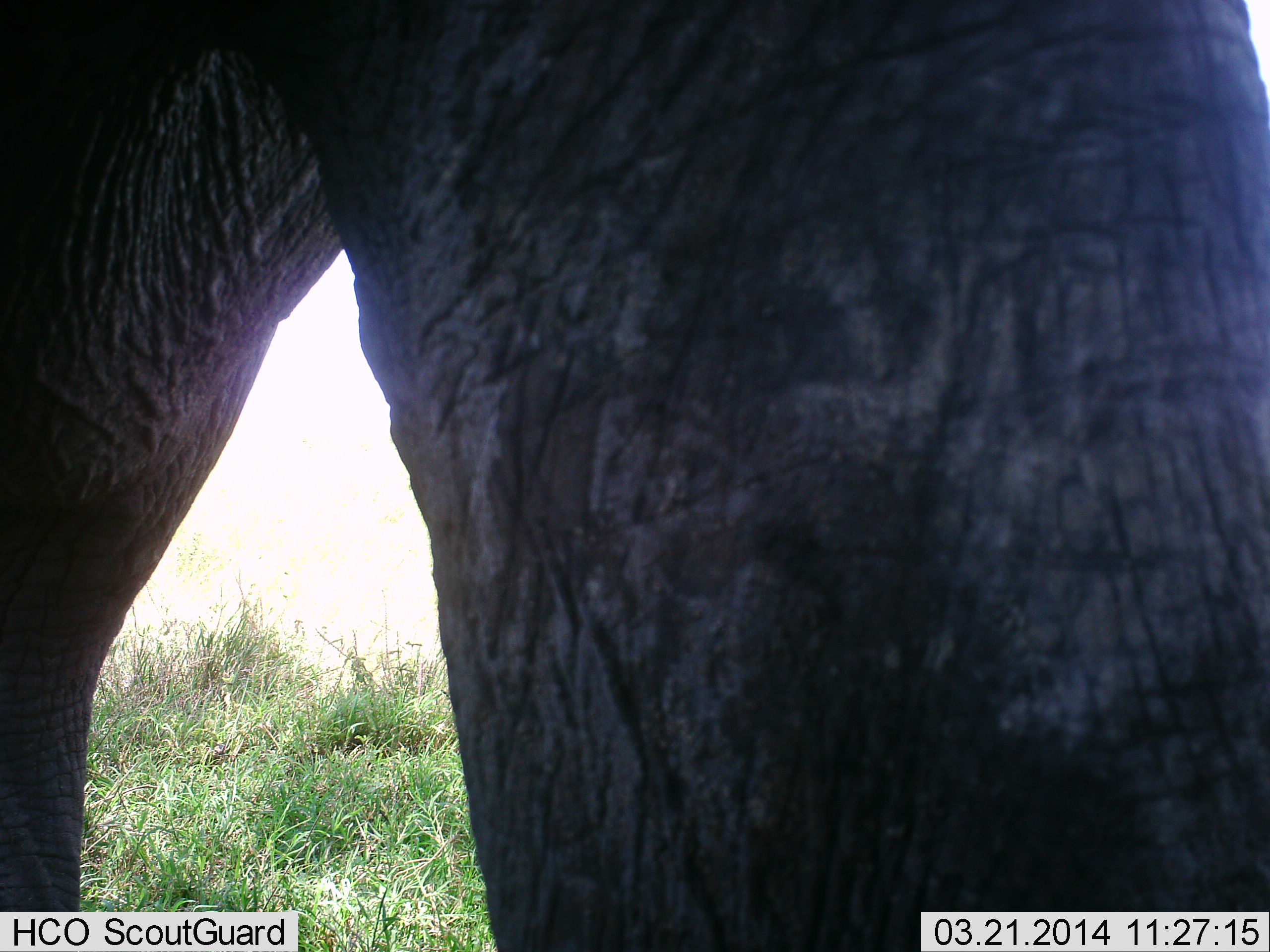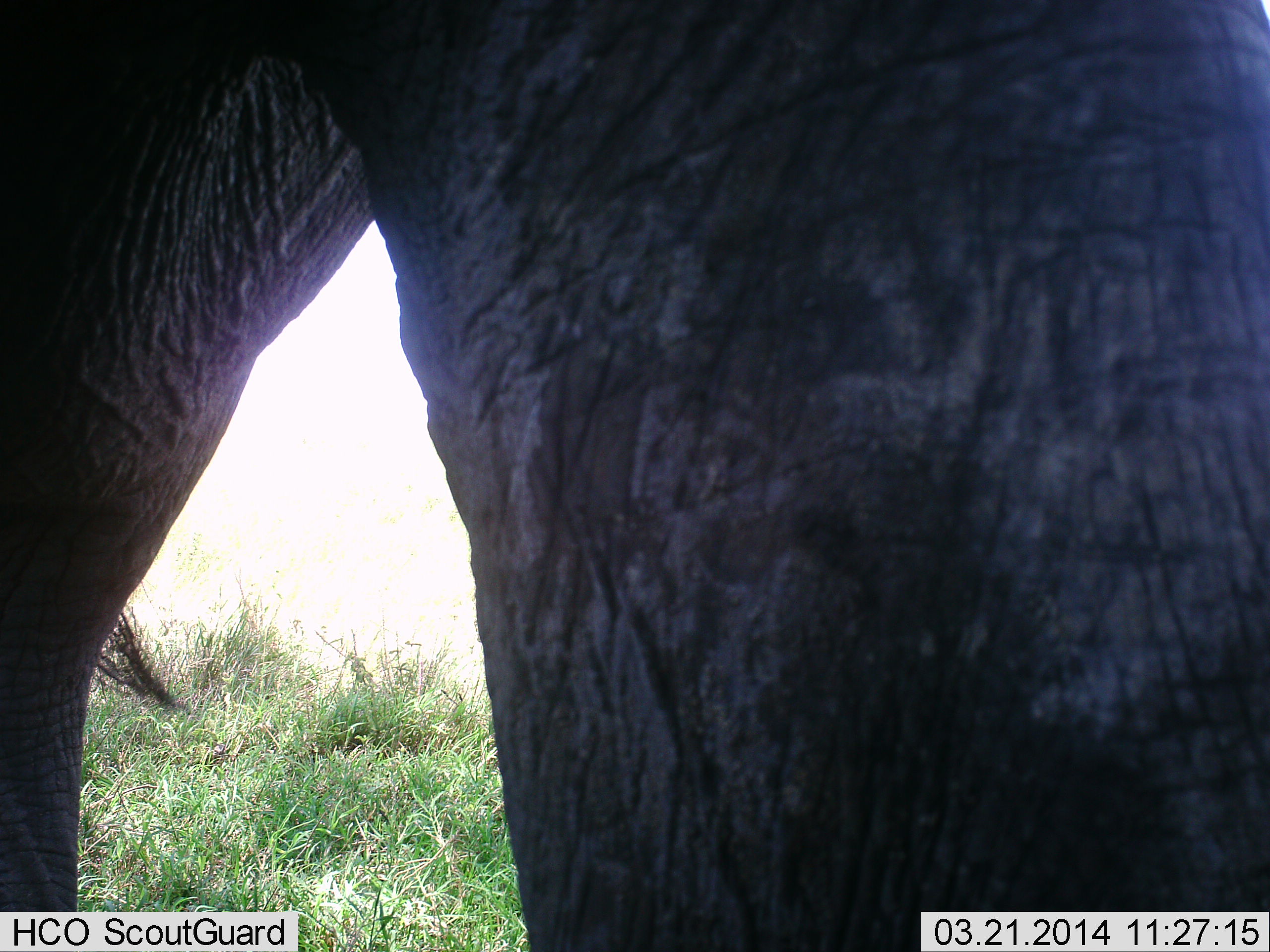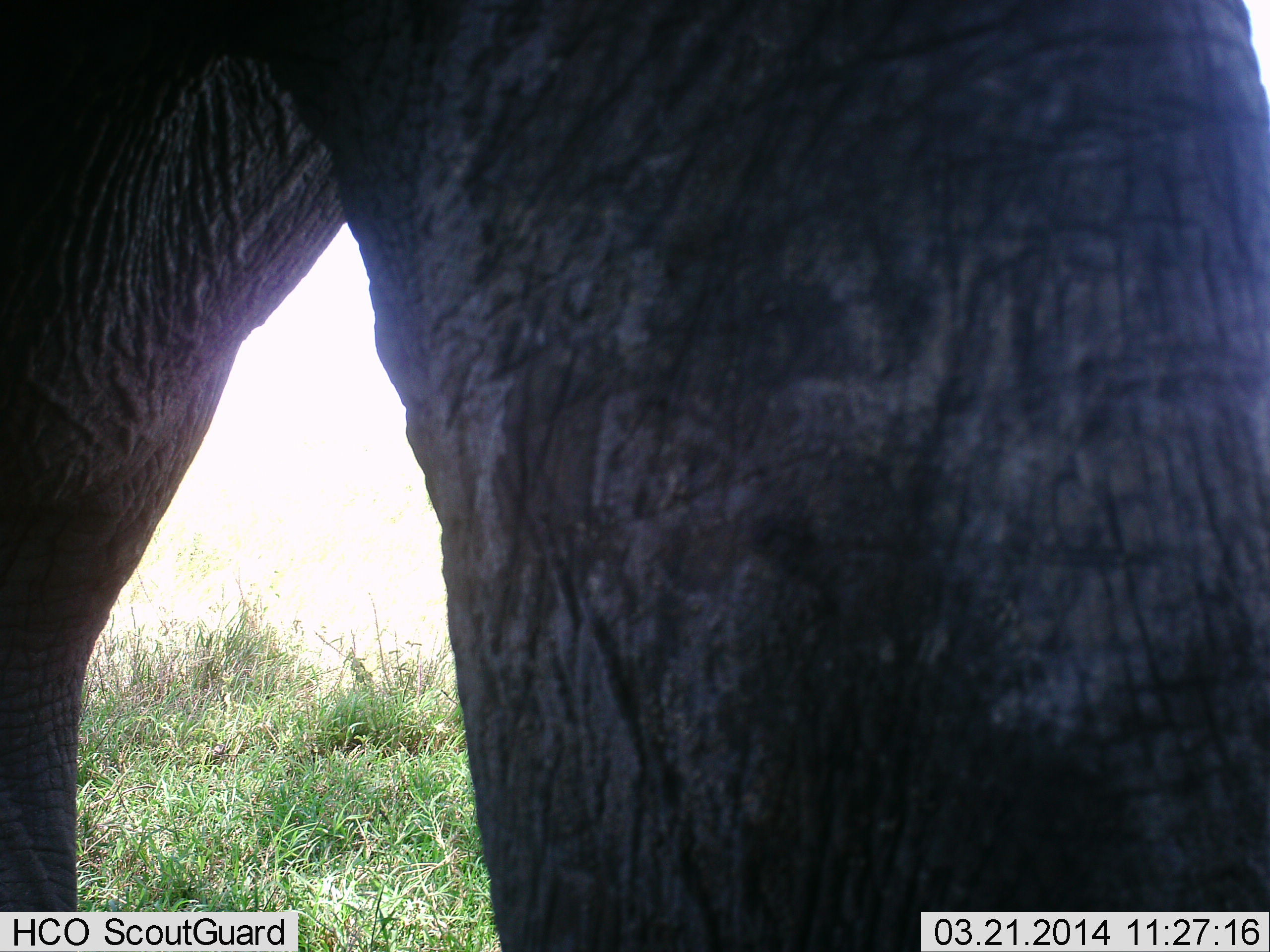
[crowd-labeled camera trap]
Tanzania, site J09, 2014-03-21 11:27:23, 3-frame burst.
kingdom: Animalia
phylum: Chordata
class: Mammalia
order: Proboscidea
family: Elephantidae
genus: Loxodonta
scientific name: Loxodonta africana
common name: african bush elephant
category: elephant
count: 1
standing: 90%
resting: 0%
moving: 10%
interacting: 0%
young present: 0%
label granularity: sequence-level